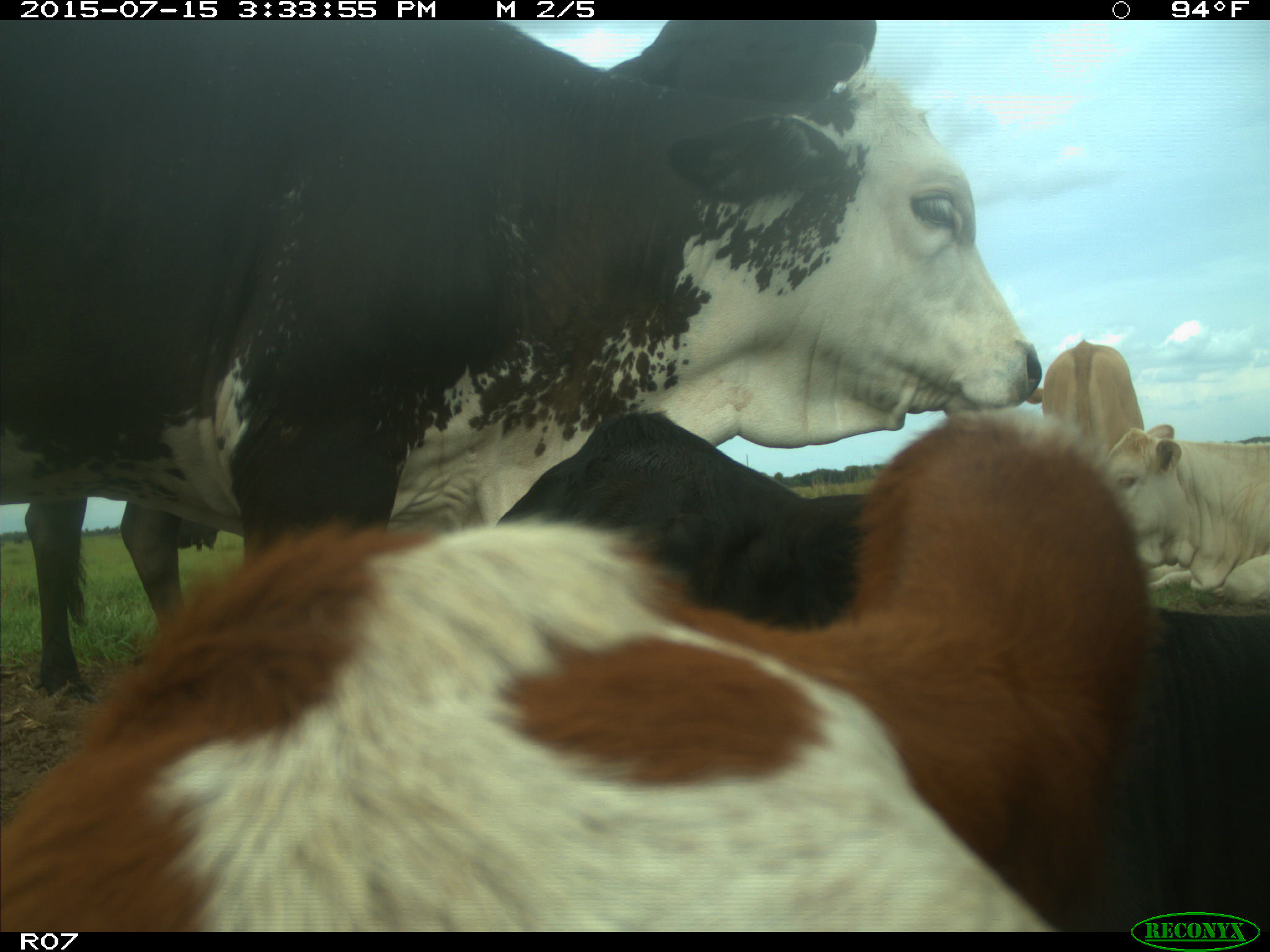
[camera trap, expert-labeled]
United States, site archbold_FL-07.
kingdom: Animalia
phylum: Chordata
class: Mammalia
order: Artiodactyla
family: Bovidae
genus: Bos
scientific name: Bos taurus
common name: domestic cow